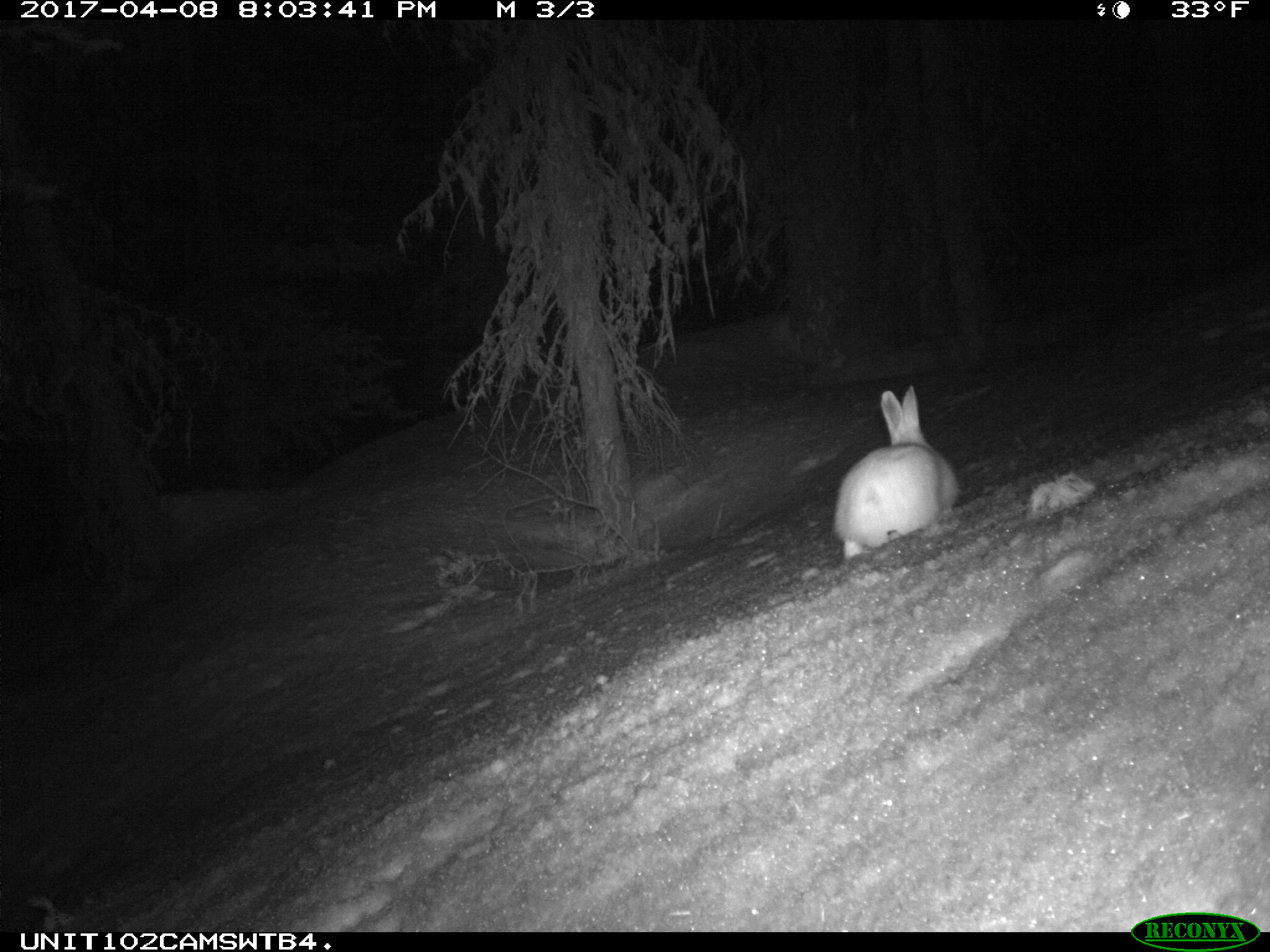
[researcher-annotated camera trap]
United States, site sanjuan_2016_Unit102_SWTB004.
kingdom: Animalia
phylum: Chordata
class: Mammalia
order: Lagomorpha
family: Leporidae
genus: Lepus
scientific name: Lepus americanus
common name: snowshoe hare